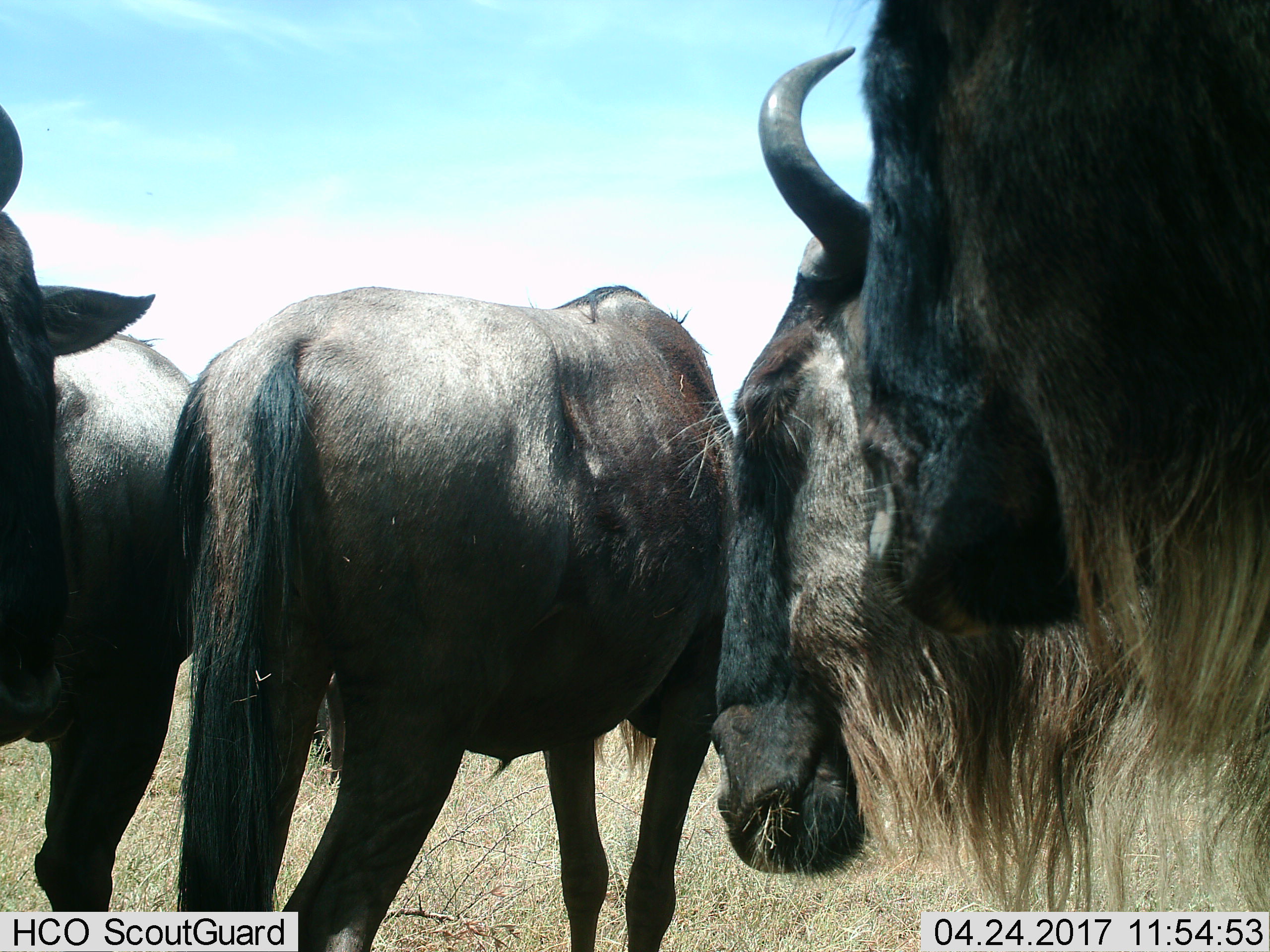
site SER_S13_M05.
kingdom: Animalia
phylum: Chordata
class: Mammalia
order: Artiodactyla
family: Bovidae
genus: Connochaetes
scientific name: Connochaetes taurinus taurinus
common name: blue wildebeest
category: wildebeestblue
Wildebeestblue (blue wildebeest) (Connochaetes taurinus taurinus), count 4. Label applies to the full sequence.